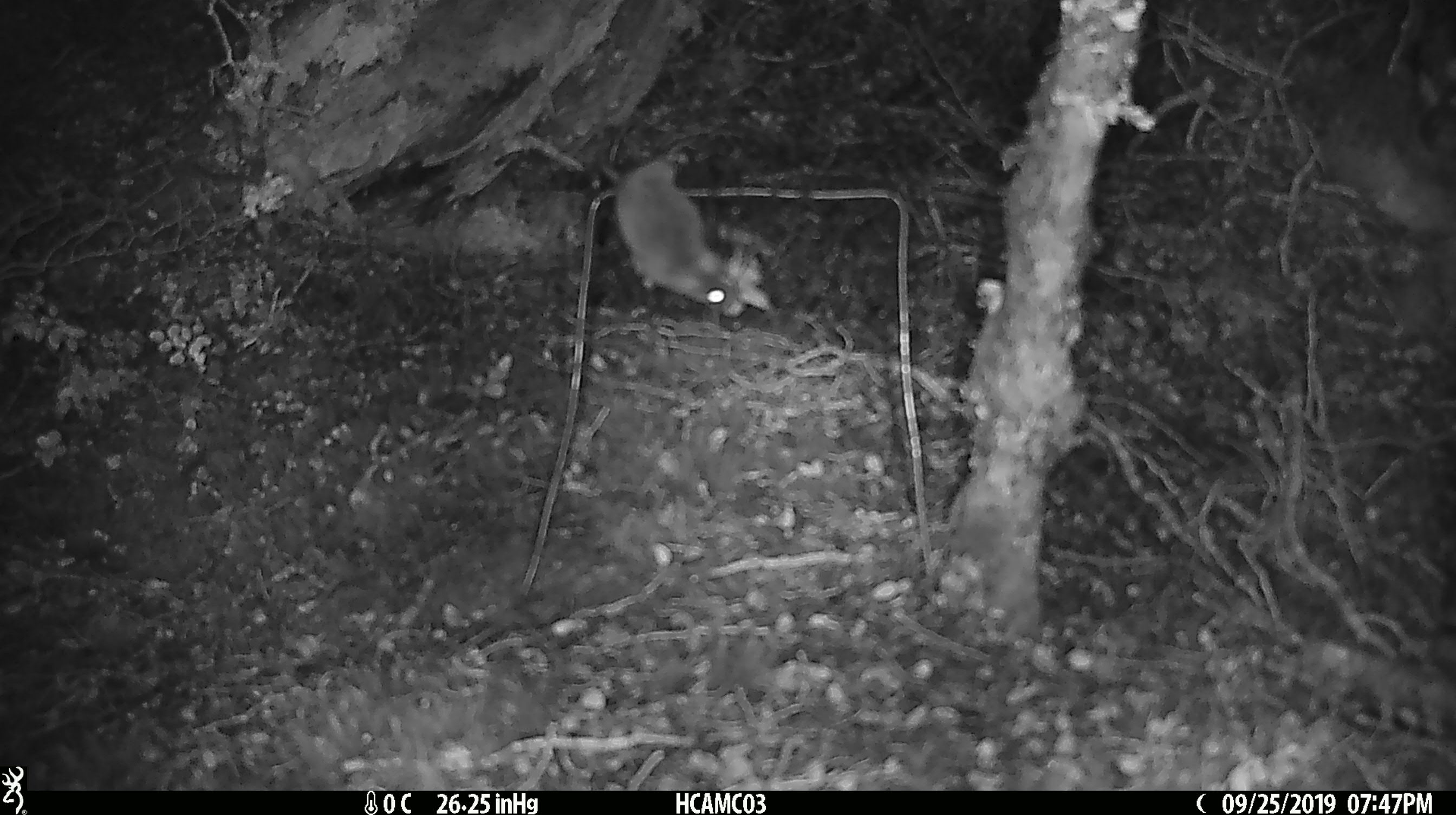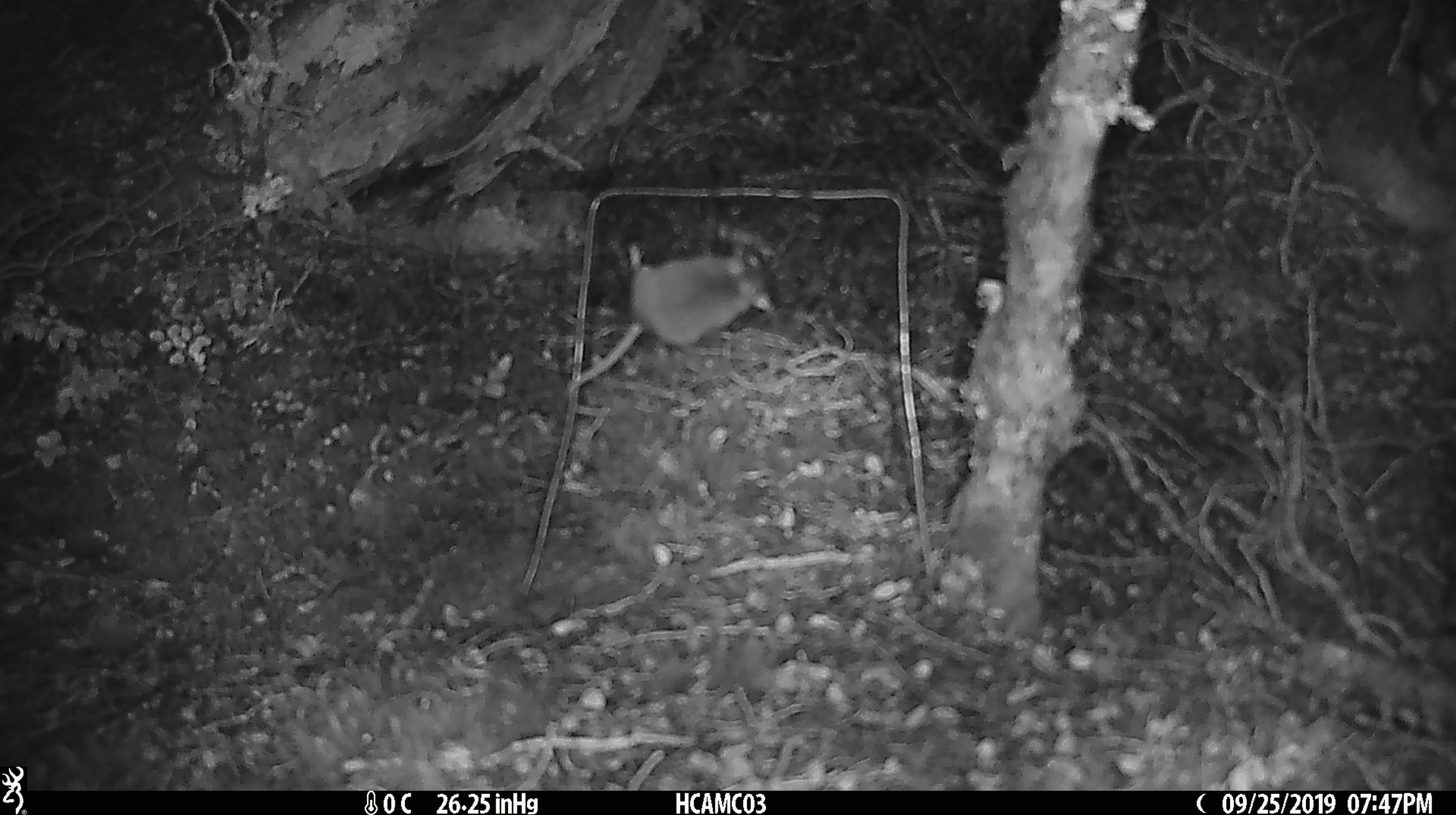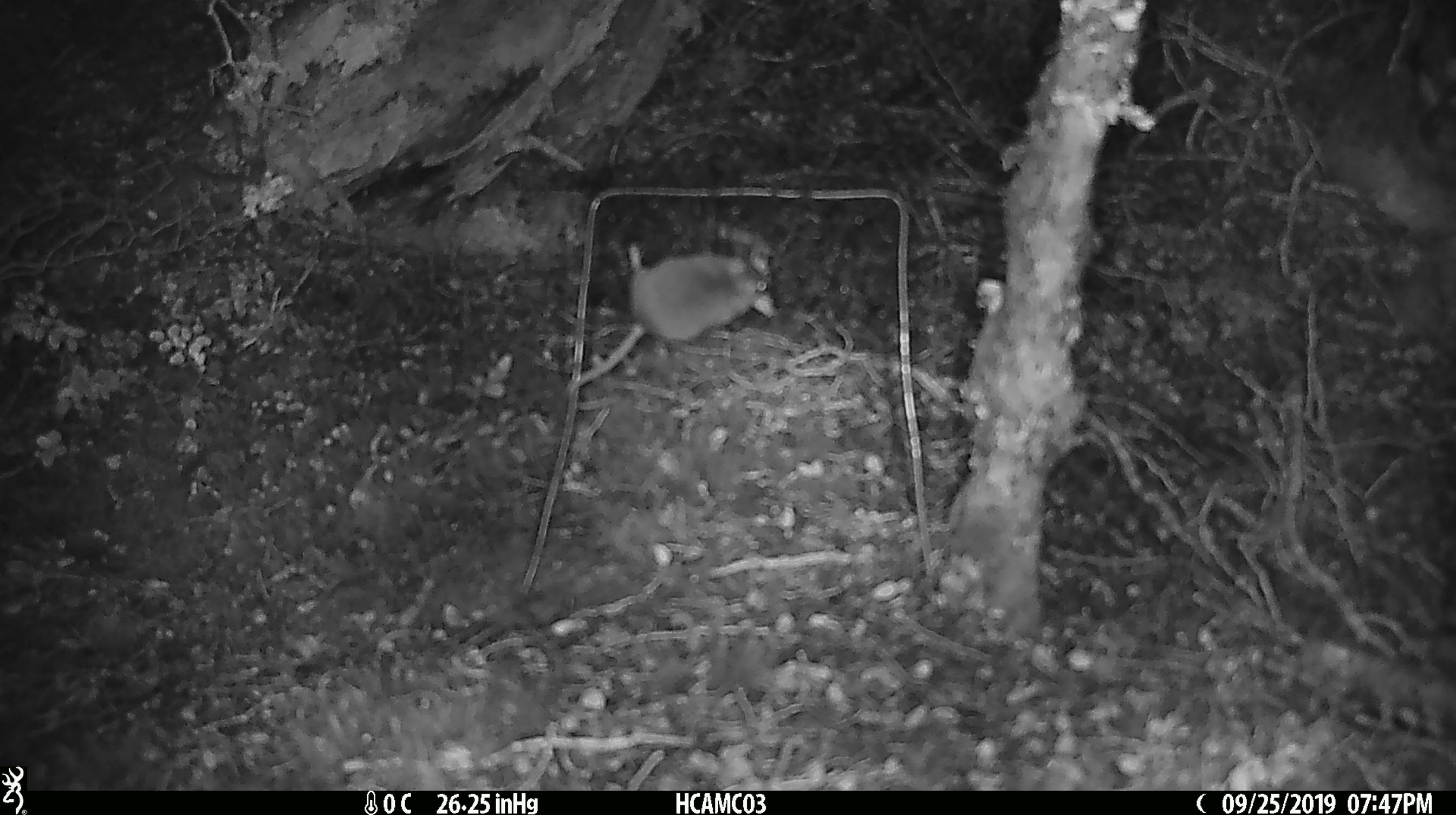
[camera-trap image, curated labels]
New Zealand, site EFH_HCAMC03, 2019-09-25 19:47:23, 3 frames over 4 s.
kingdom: Animalia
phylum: Chordata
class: Mammalia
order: Rodentia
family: Muridae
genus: Mus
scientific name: Mus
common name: mouse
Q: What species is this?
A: Mouse (Mus).